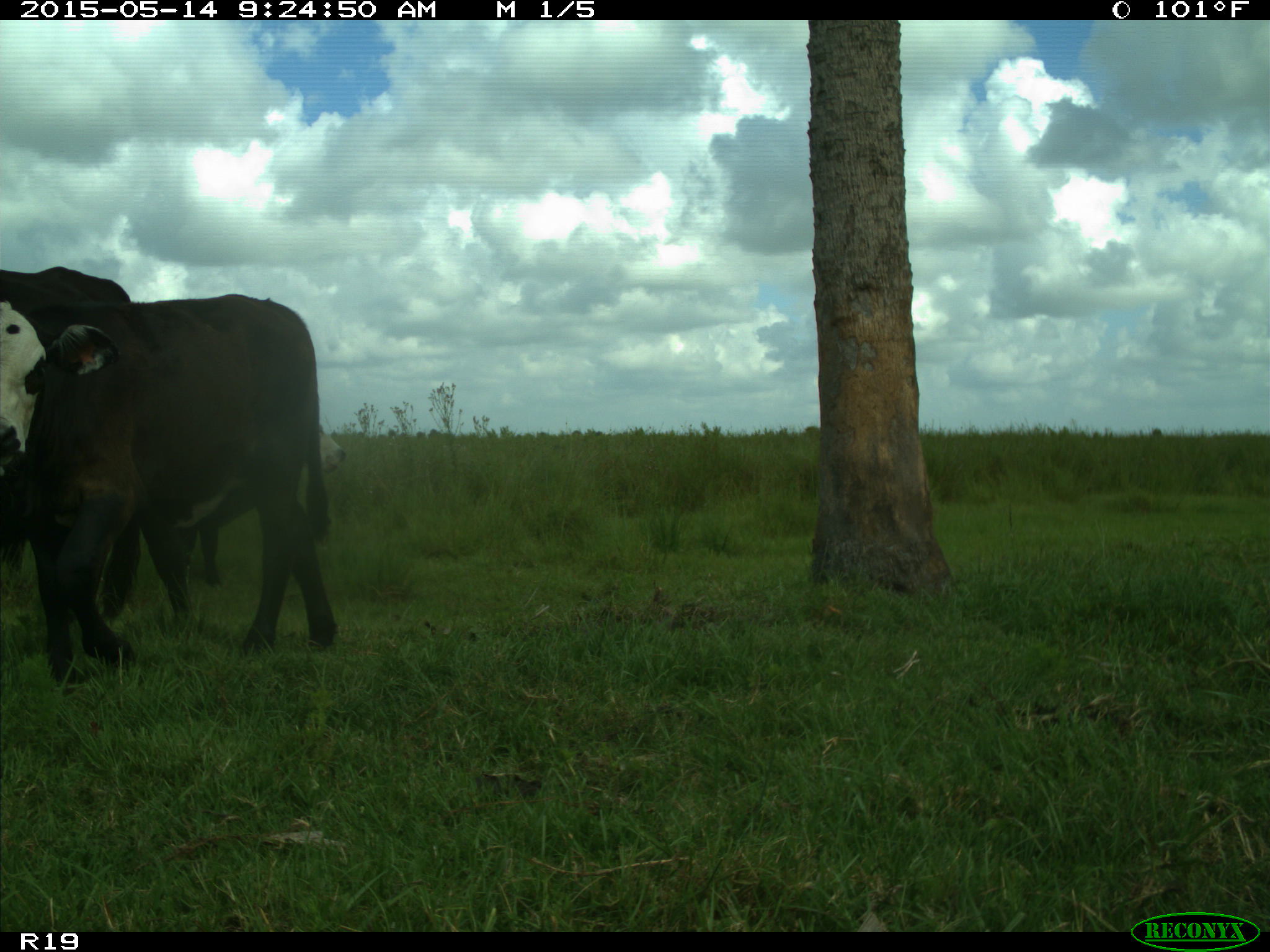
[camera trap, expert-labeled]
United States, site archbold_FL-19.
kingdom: Animalia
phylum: Chordata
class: Mammalia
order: Artiodactyla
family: Bovidae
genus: Bos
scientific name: Bos taurus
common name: domestic cow